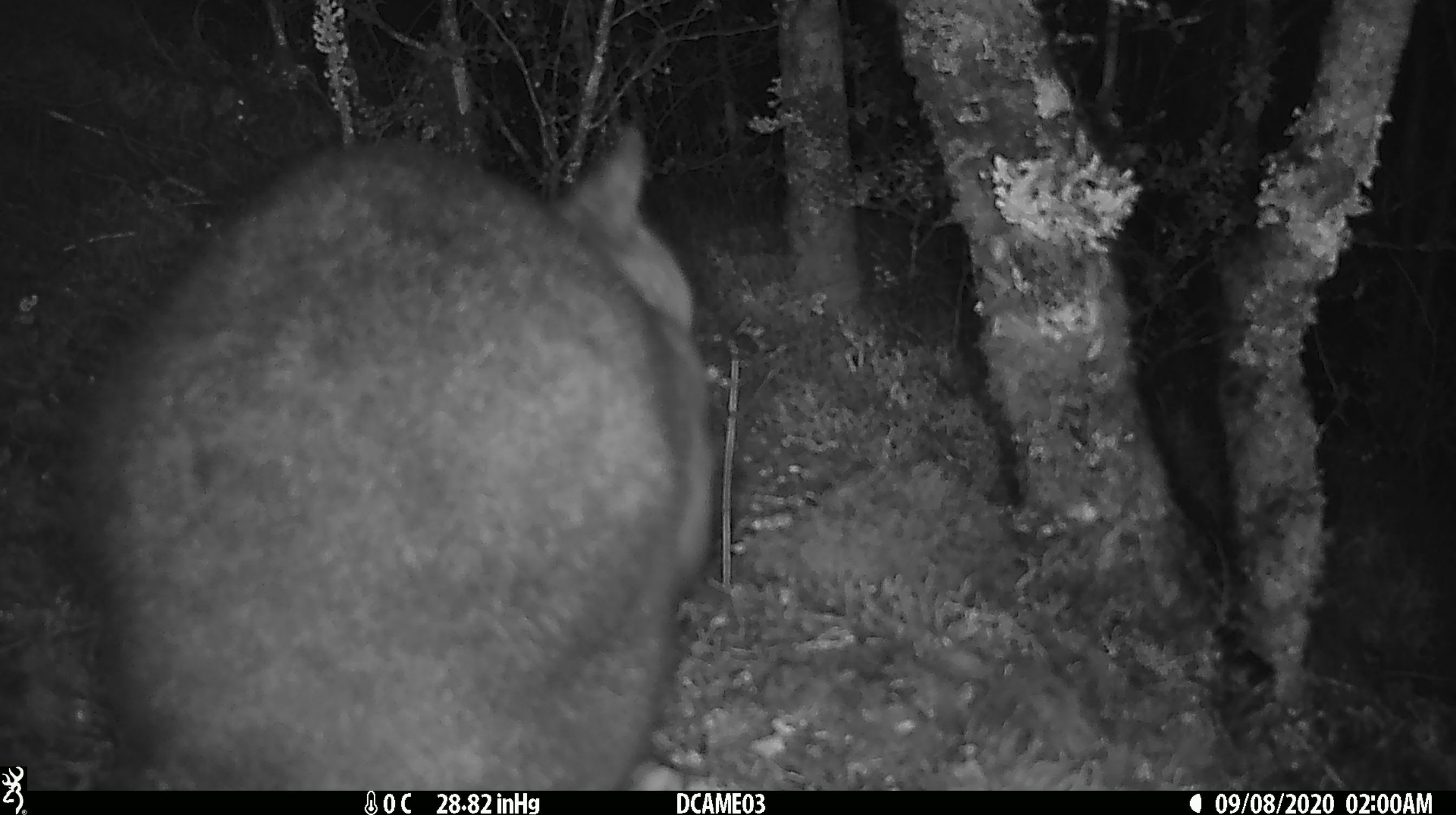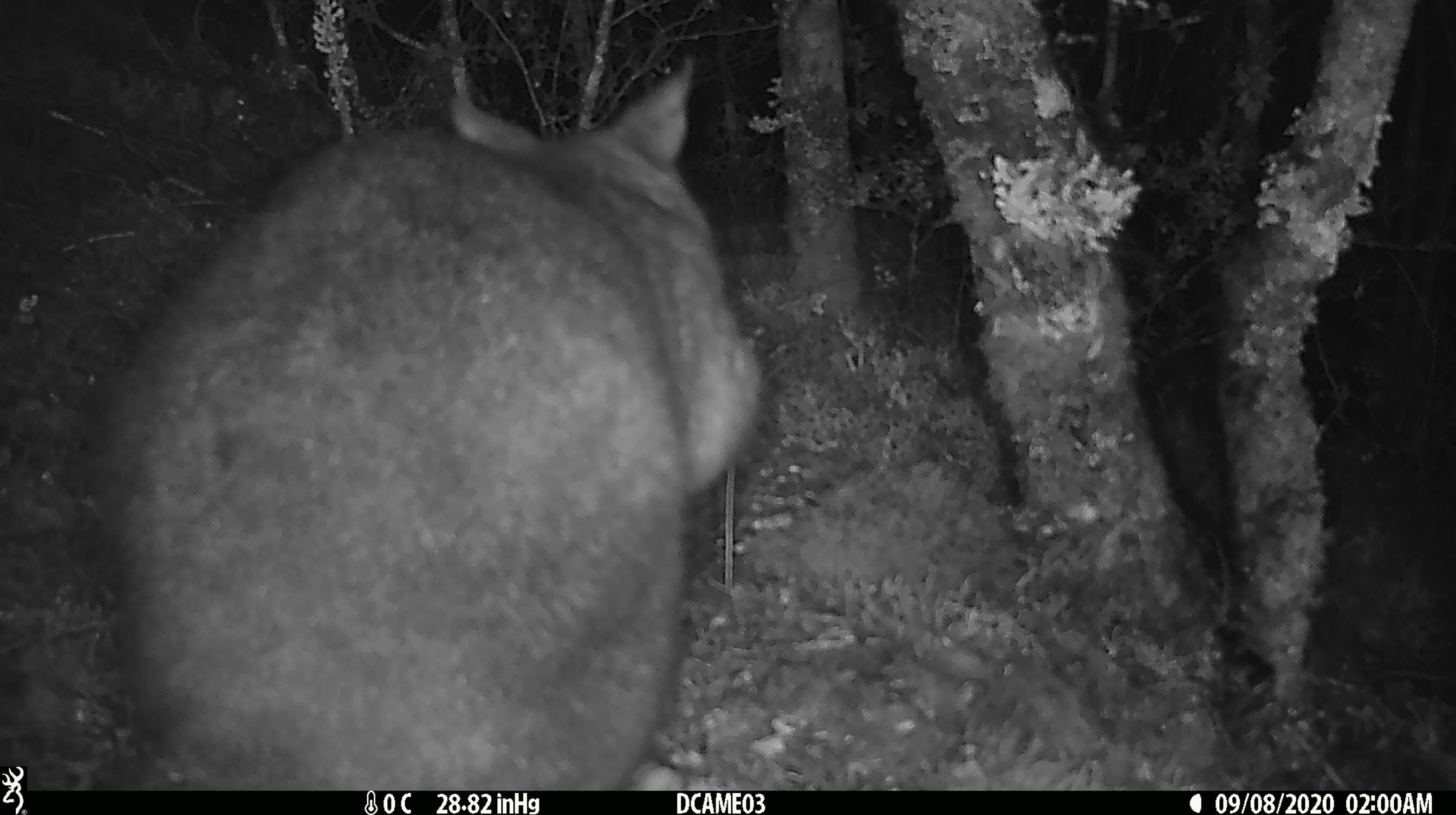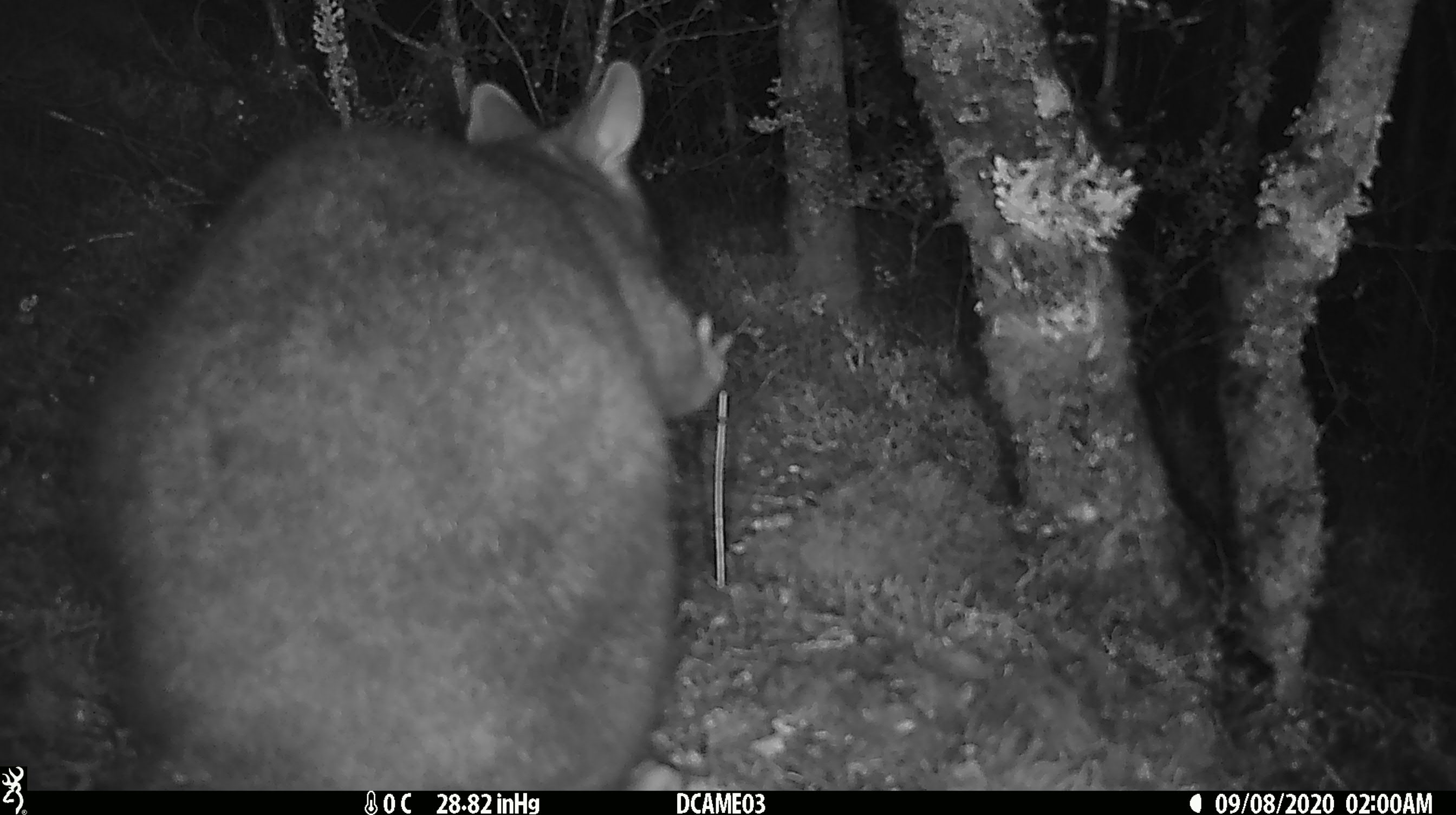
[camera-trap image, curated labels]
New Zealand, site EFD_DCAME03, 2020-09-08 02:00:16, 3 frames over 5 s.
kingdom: Animalia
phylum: Chordata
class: Mammalia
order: Diprotodontia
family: Phalangeridae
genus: Trichosurus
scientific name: Trichosurus vulpecula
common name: common brushtail possum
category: possum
Possum (common brushtail possum) (Trichosurus vulpecula).